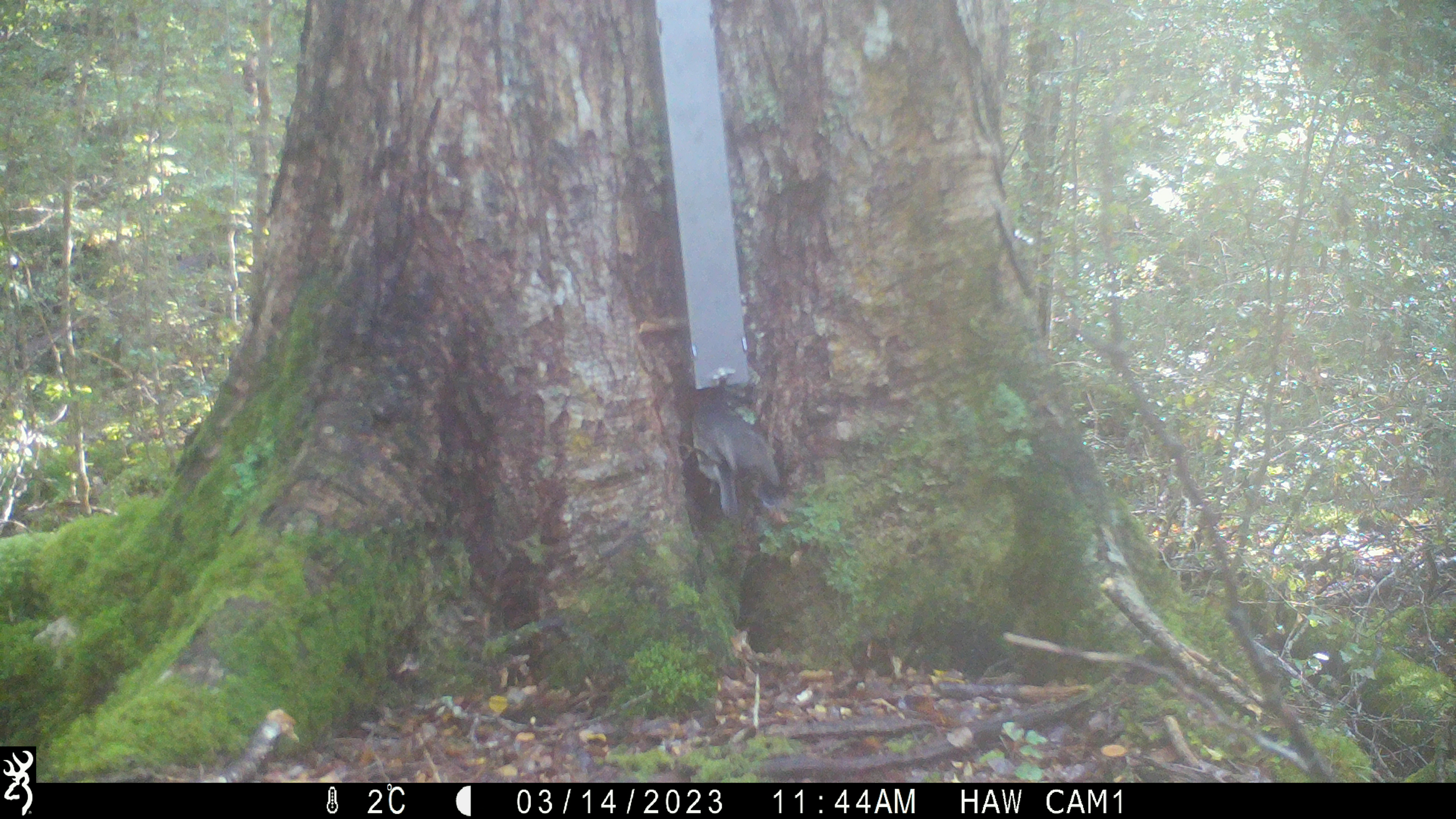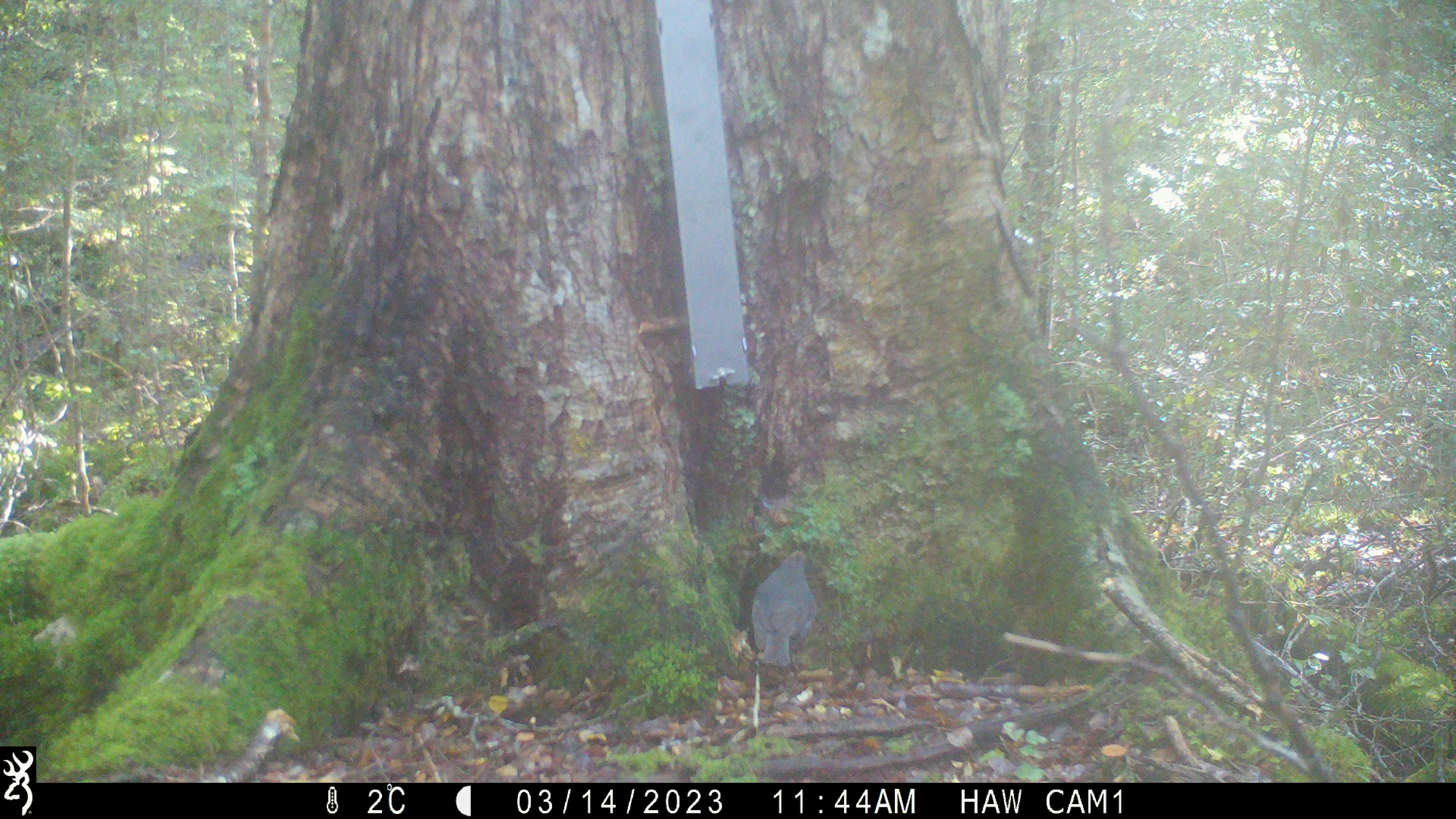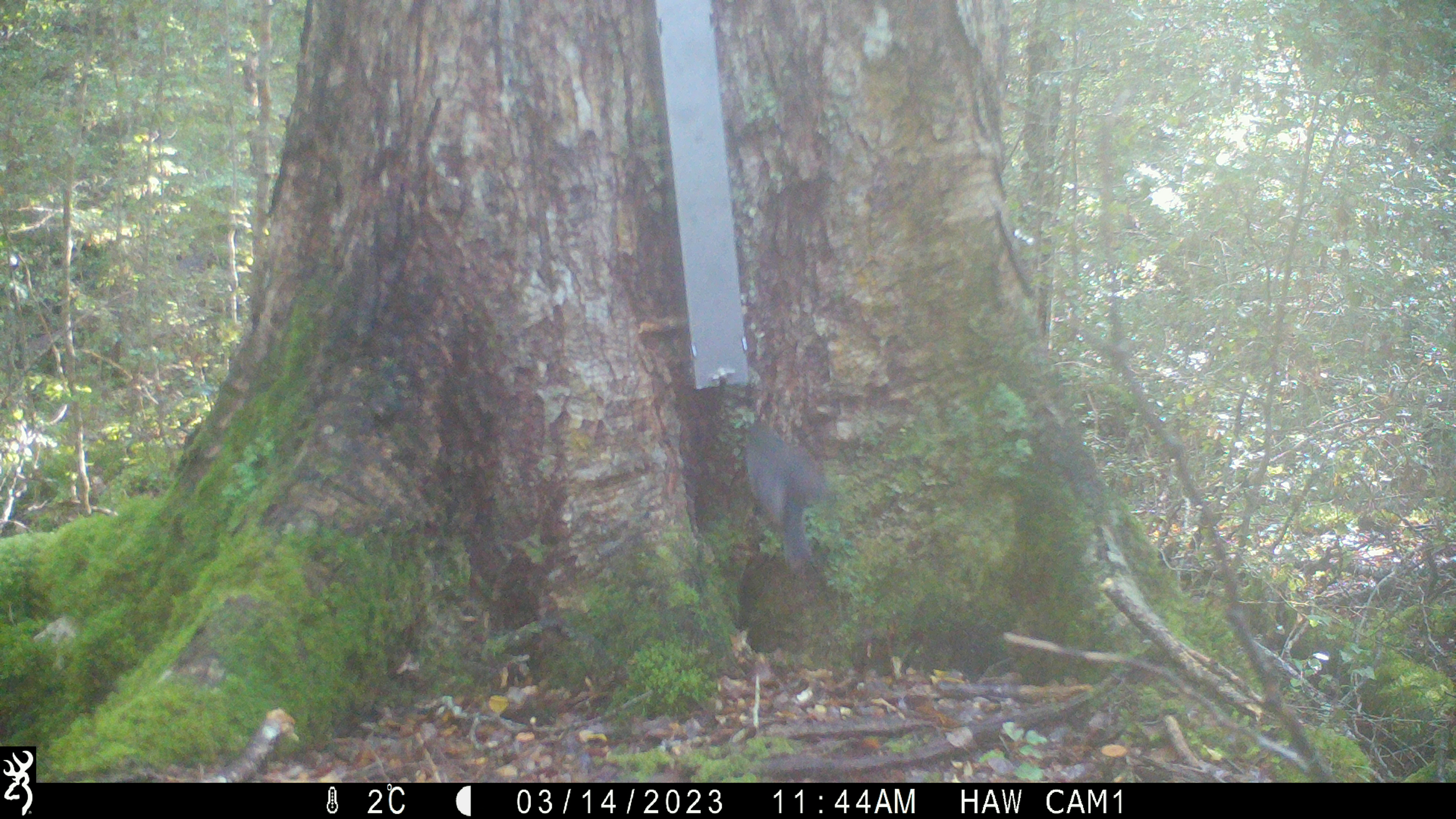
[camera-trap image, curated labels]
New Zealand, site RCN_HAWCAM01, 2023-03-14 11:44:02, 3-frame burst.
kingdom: Animalia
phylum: Chordata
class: Aves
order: Passeriformes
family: Petroicidae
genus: Petroica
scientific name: Petroica australis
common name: new zealand robin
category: robin